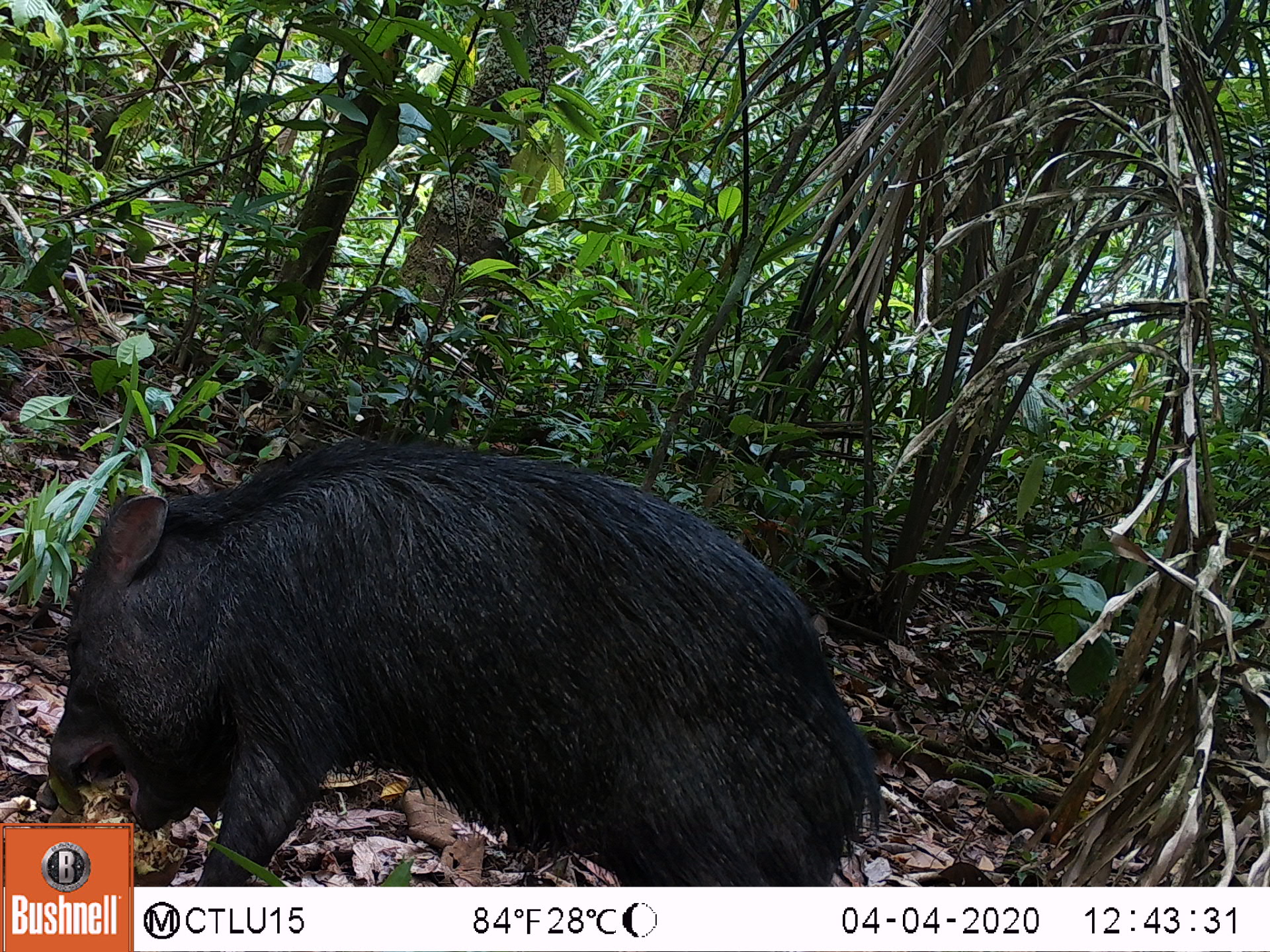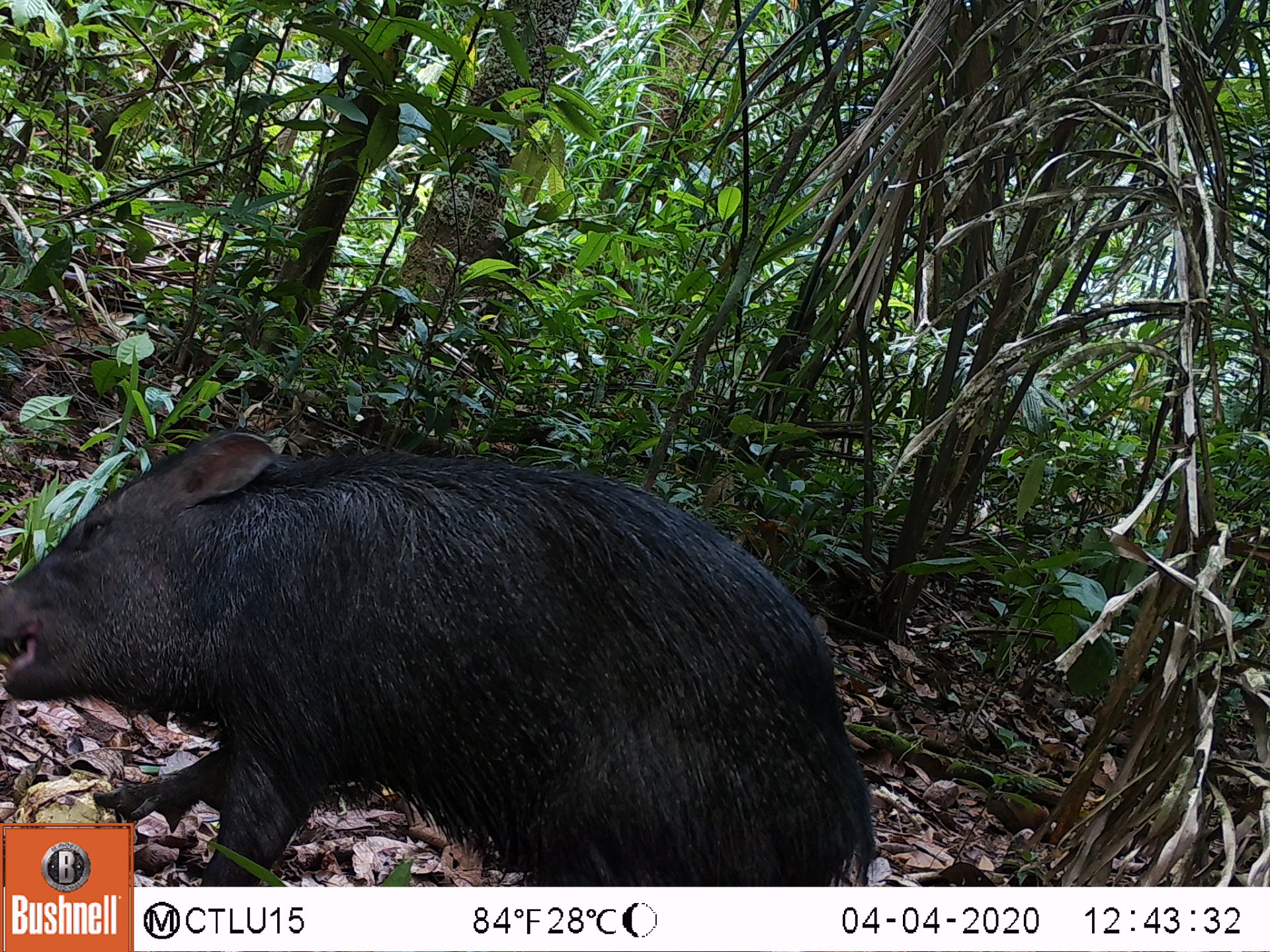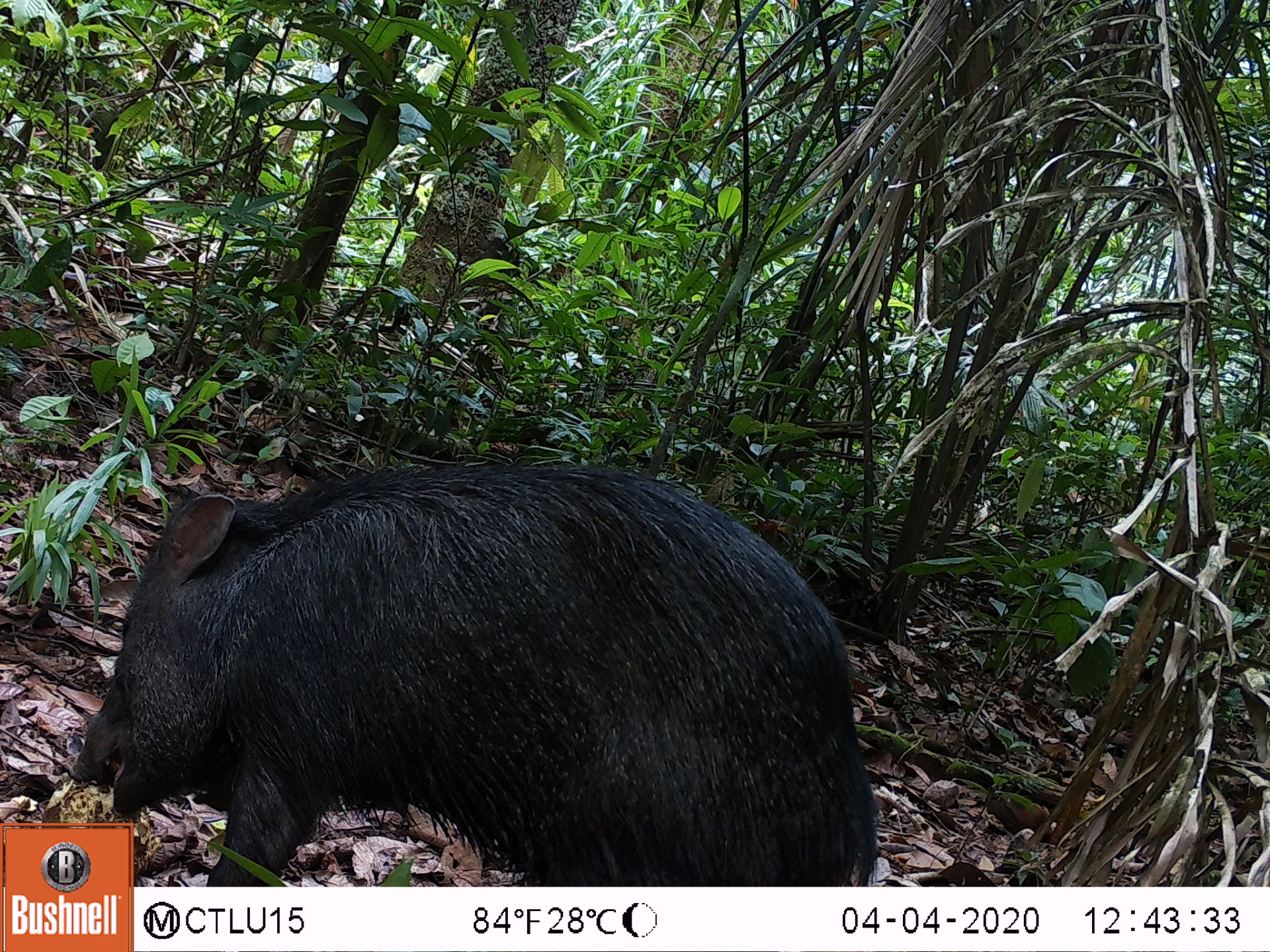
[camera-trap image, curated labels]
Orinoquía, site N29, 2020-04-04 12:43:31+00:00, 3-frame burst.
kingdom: Animalia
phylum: Chordata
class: Mammalia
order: Artiodactyla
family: Tayassuidae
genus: Pecari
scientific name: Pecari tajacu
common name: collared peccary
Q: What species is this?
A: Collared peccary (Pecari tajacu).